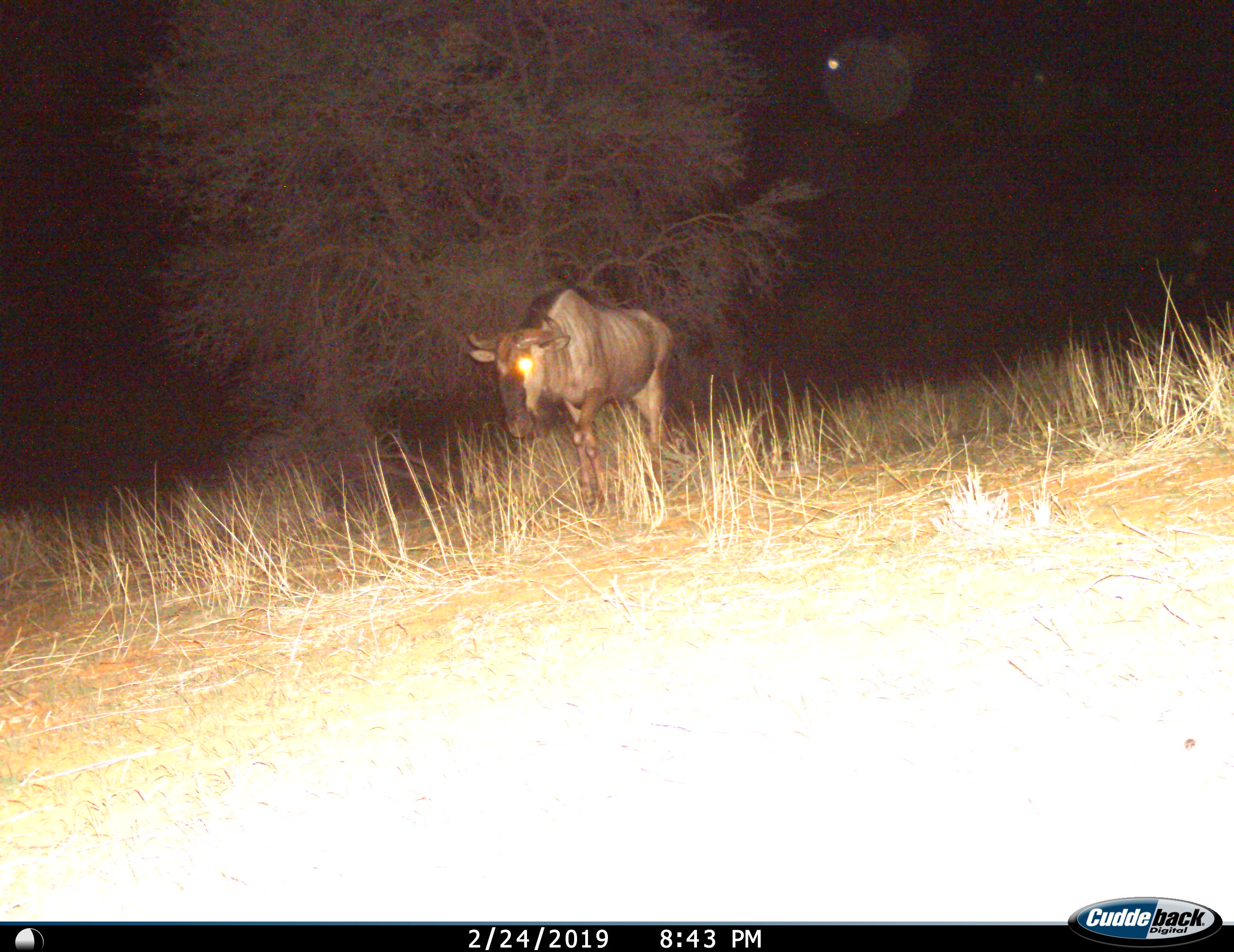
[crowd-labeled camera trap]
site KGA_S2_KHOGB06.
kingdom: Animalia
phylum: Chordata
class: Mammalia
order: Artiodactyla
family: Bovidae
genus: Connochaetes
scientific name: Connochaetes taurinus taurinus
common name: blue wildebeest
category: wildebeestblue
Wildebeestblue (blue wildebeest) (Connochaetes taurinus taurinus), count 1. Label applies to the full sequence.